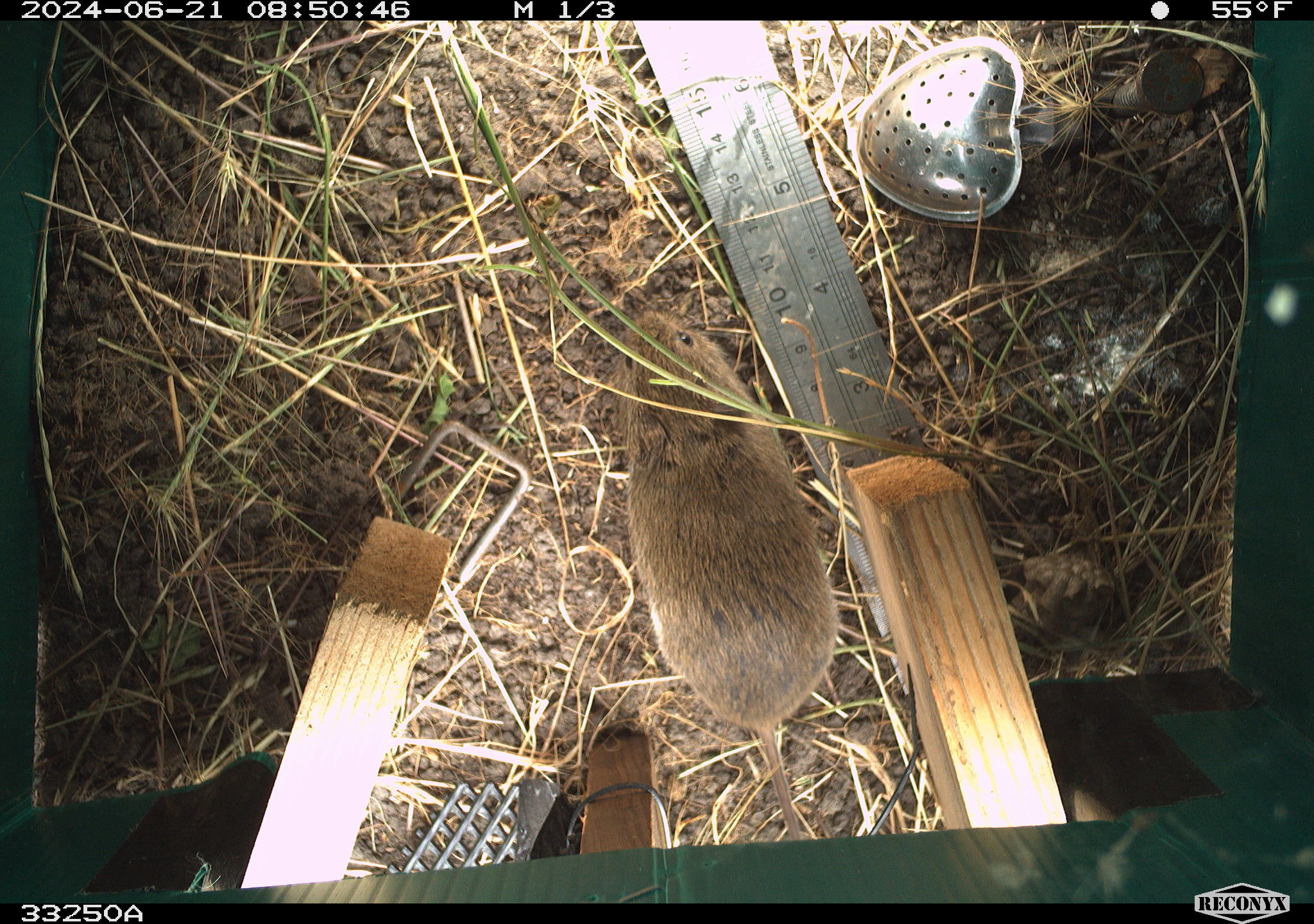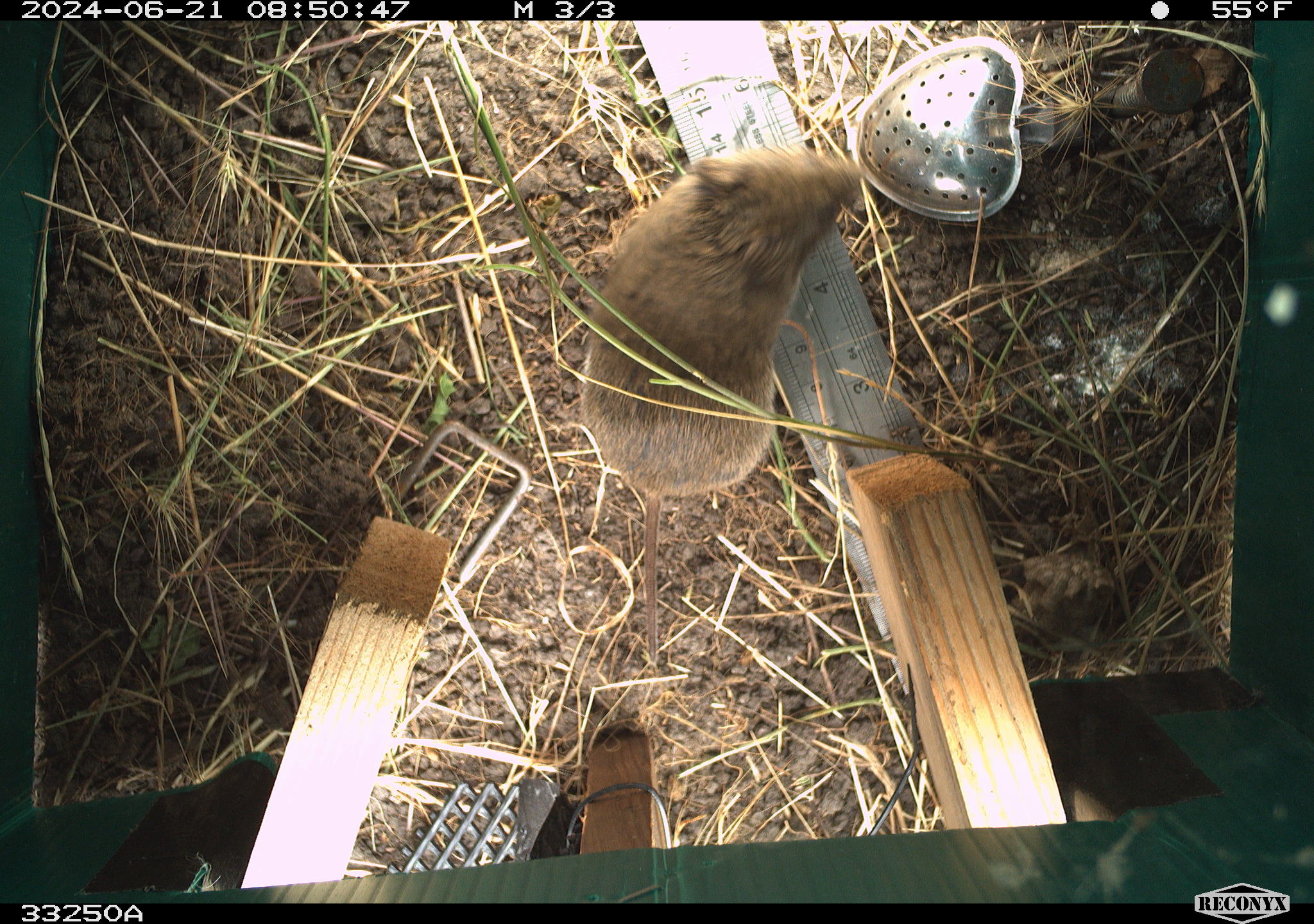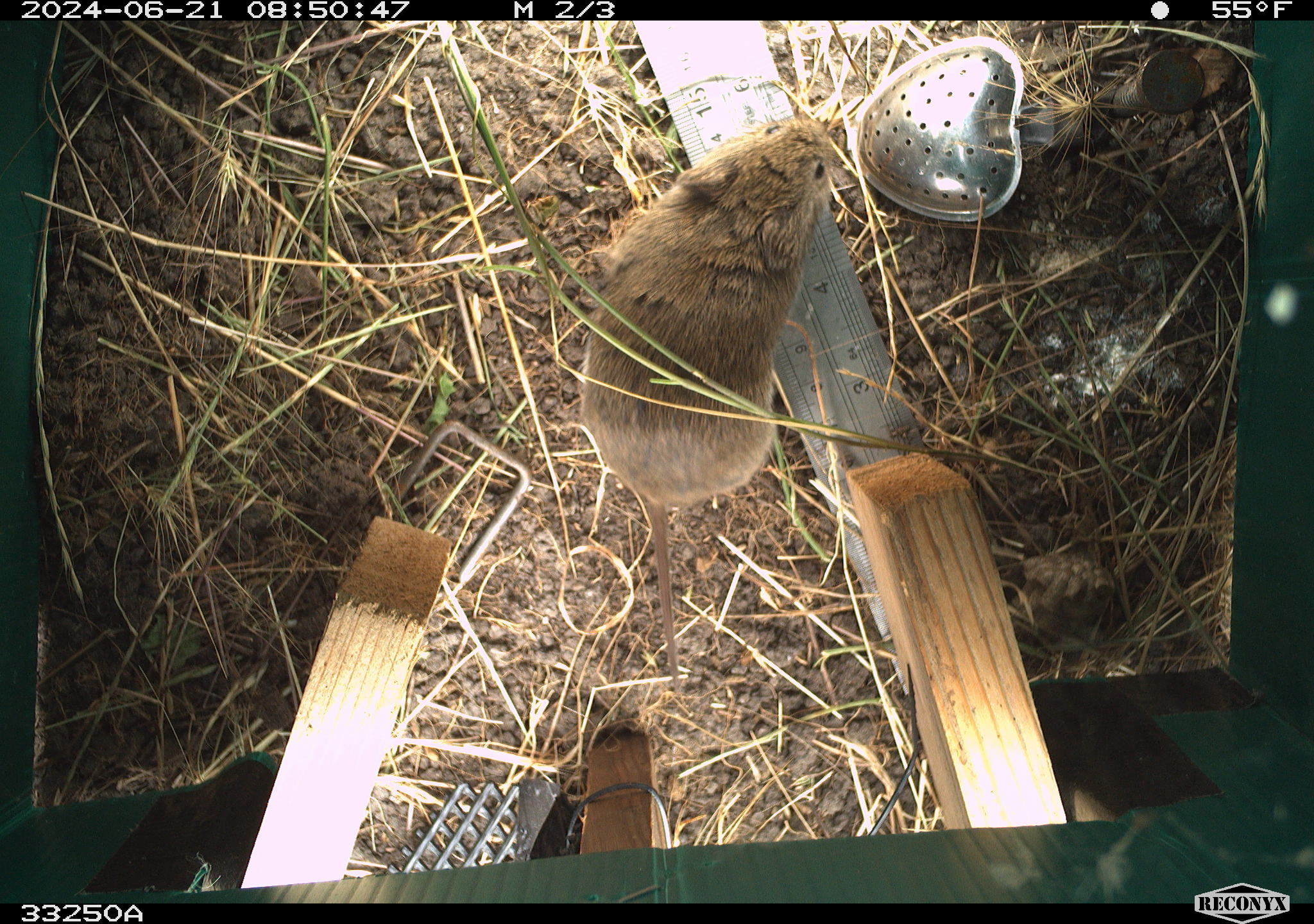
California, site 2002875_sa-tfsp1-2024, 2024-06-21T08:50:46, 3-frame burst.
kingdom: Animalia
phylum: Chordata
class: Mammalia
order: Rodentia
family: Cricetidae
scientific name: Arvicolinae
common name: voles, lemmings, and muskrats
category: arvicolinae subfamily